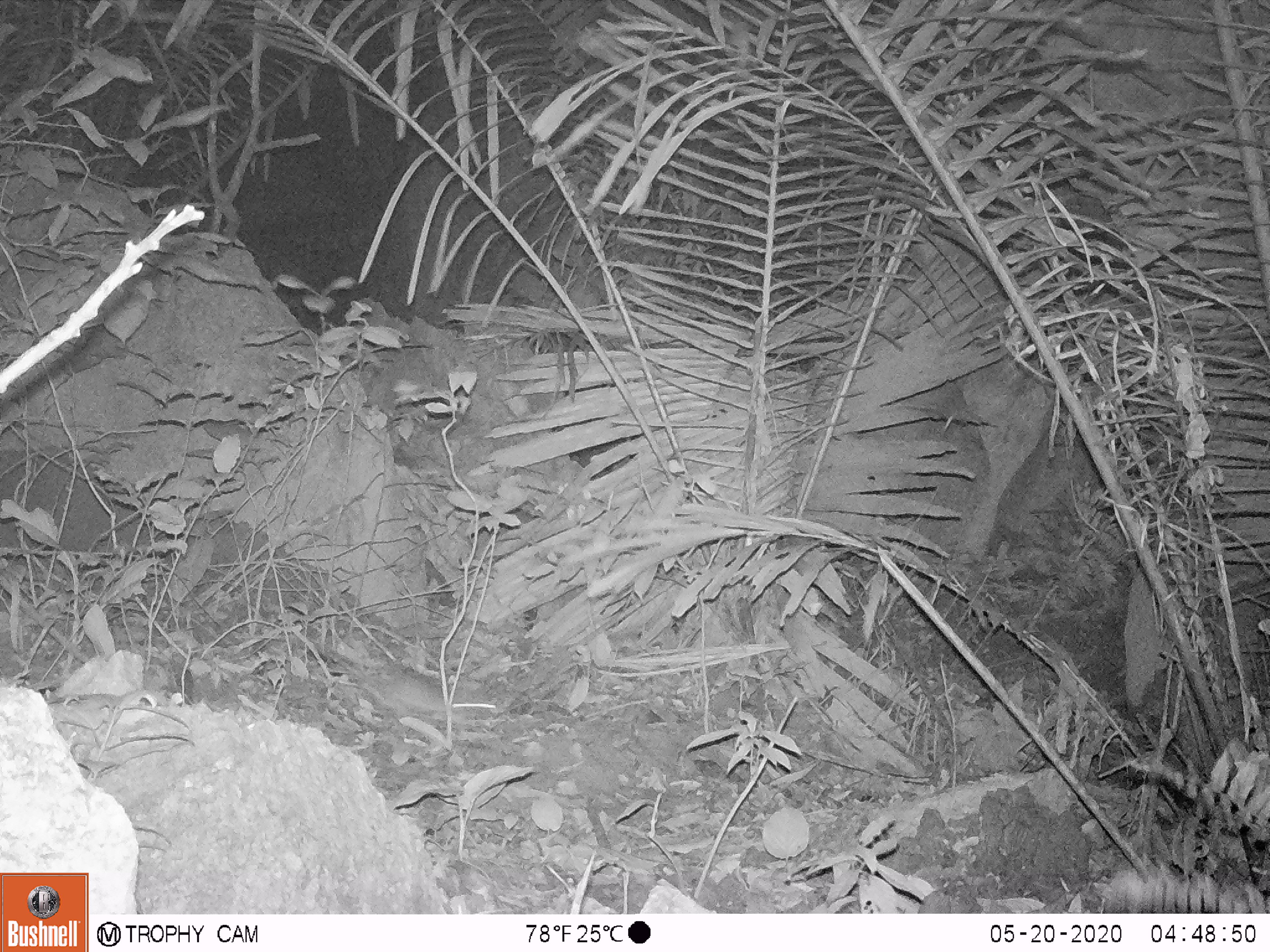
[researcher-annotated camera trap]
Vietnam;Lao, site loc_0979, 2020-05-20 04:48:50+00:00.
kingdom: Animalia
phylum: Chordata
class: Mammalia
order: Rodentia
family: Muridae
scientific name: Muridae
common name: old-world mice and rats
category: unidentified murid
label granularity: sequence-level